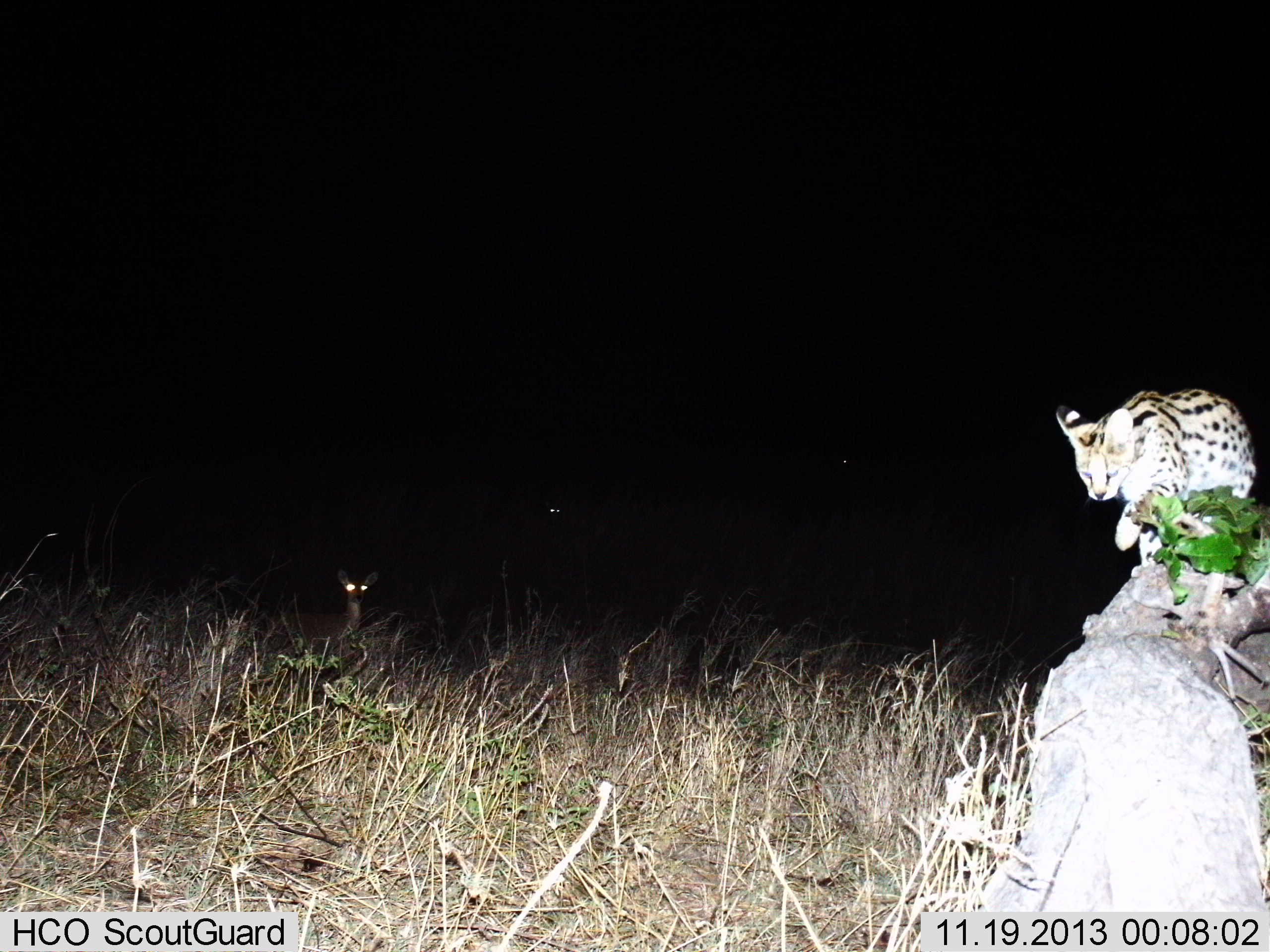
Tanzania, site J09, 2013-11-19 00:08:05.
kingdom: Animalia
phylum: Chordata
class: Mammalia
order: Artiodactyla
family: Bovidae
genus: Madoqua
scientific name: Madoqua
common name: dikdik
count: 1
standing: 100%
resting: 0%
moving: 0%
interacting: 0%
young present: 0%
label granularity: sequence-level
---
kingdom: Animalia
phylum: Chordata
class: Mammalia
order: Carnivora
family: Felidae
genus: Leptailurus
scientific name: Leptailurus serval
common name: serval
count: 1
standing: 24%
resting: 5%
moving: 86%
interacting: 0%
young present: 0%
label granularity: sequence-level